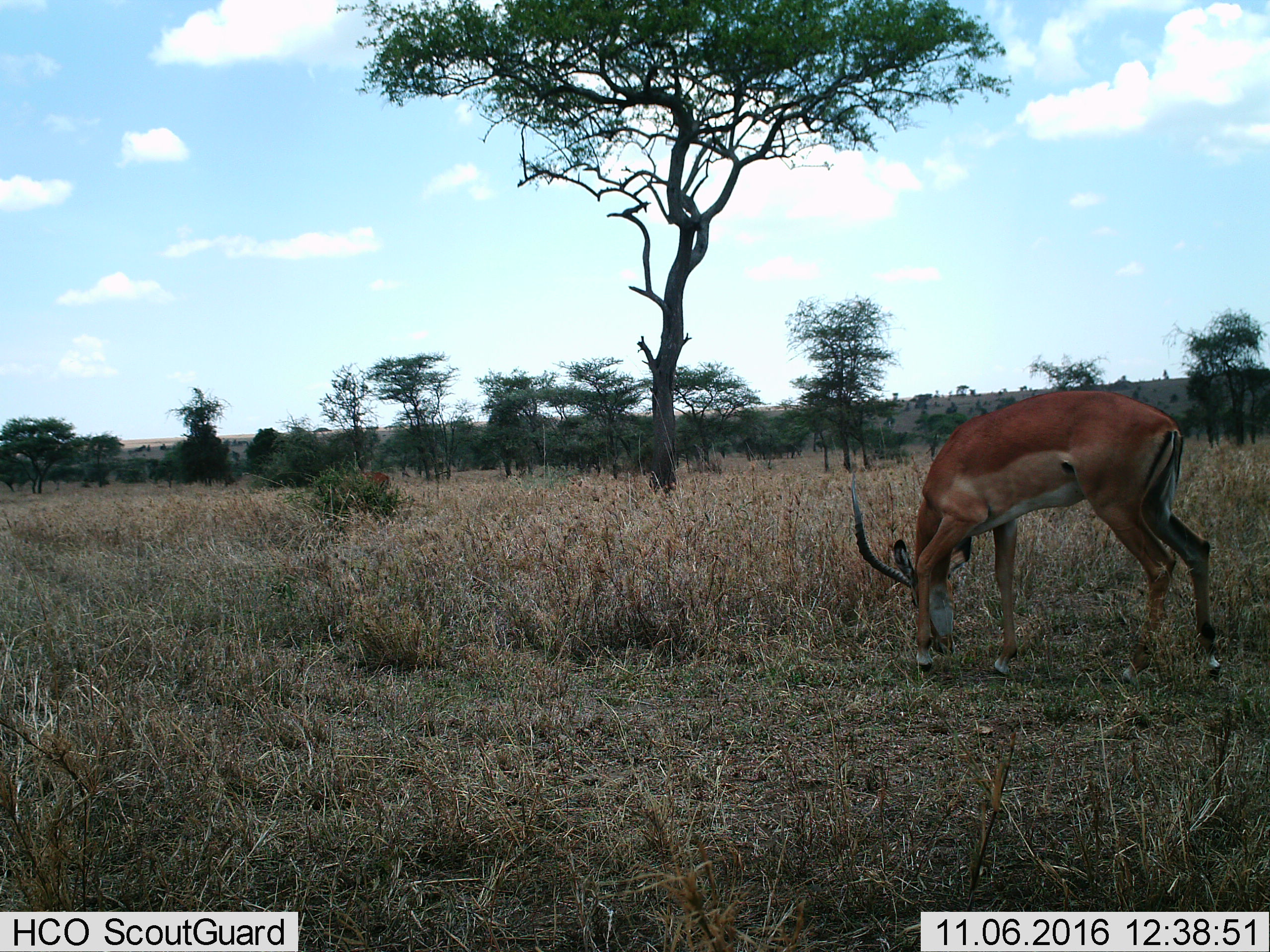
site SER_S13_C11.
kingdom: Animalia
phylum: Chordata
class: Mammalia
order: Artiodactyla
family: Bovidae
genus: Aepyceros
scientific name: Aepyceros melampus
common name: impala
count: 1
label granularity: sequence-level